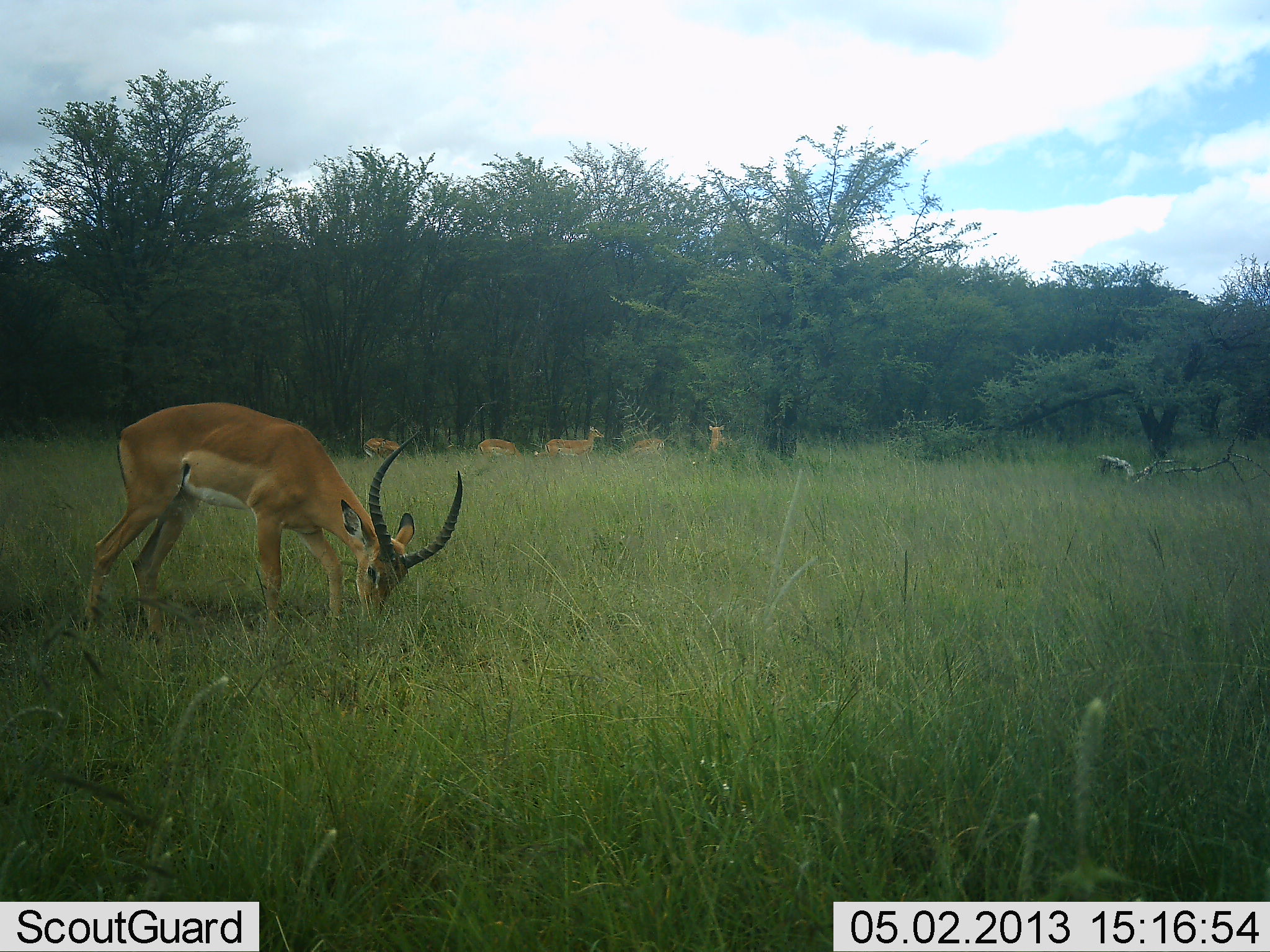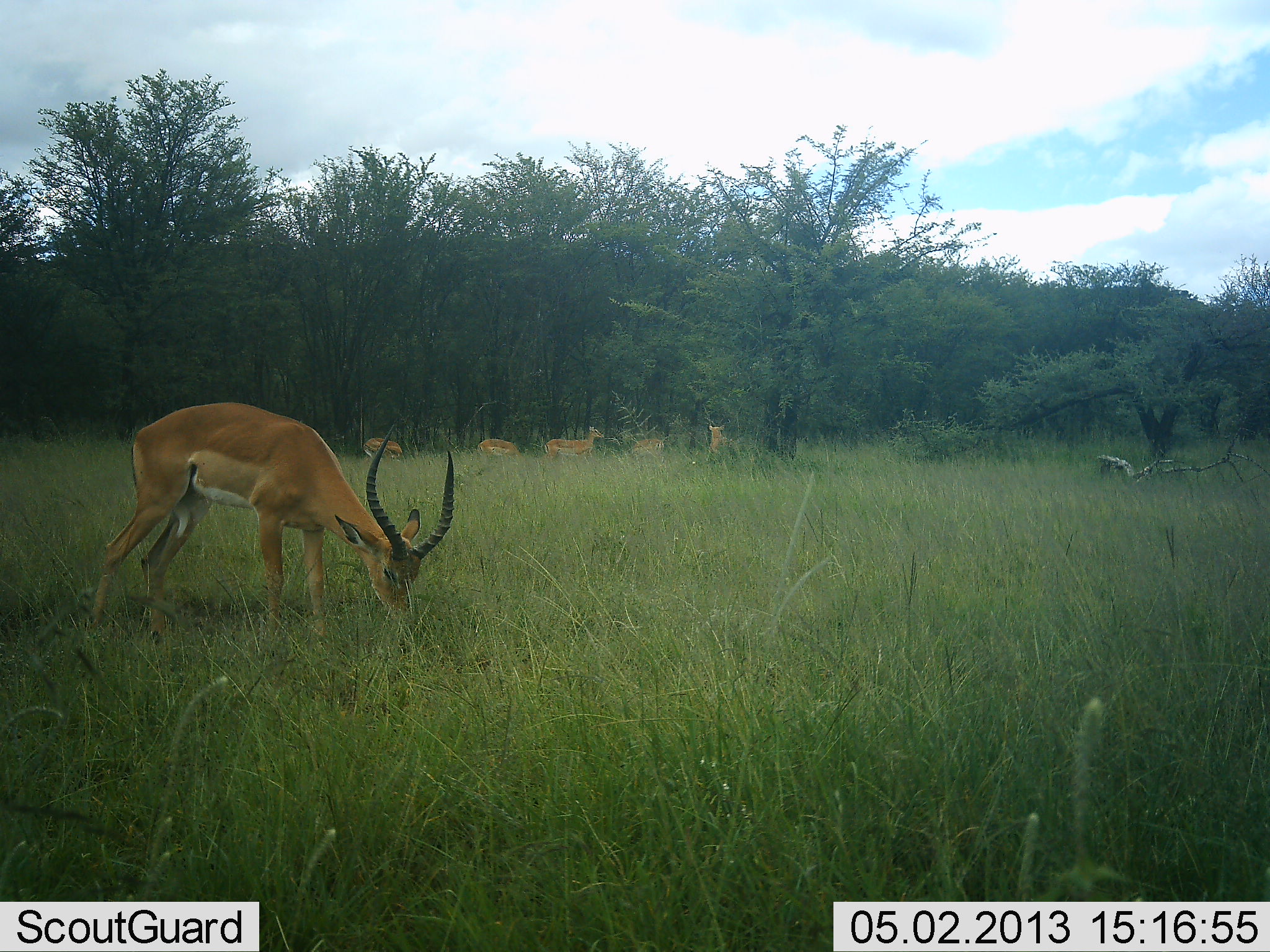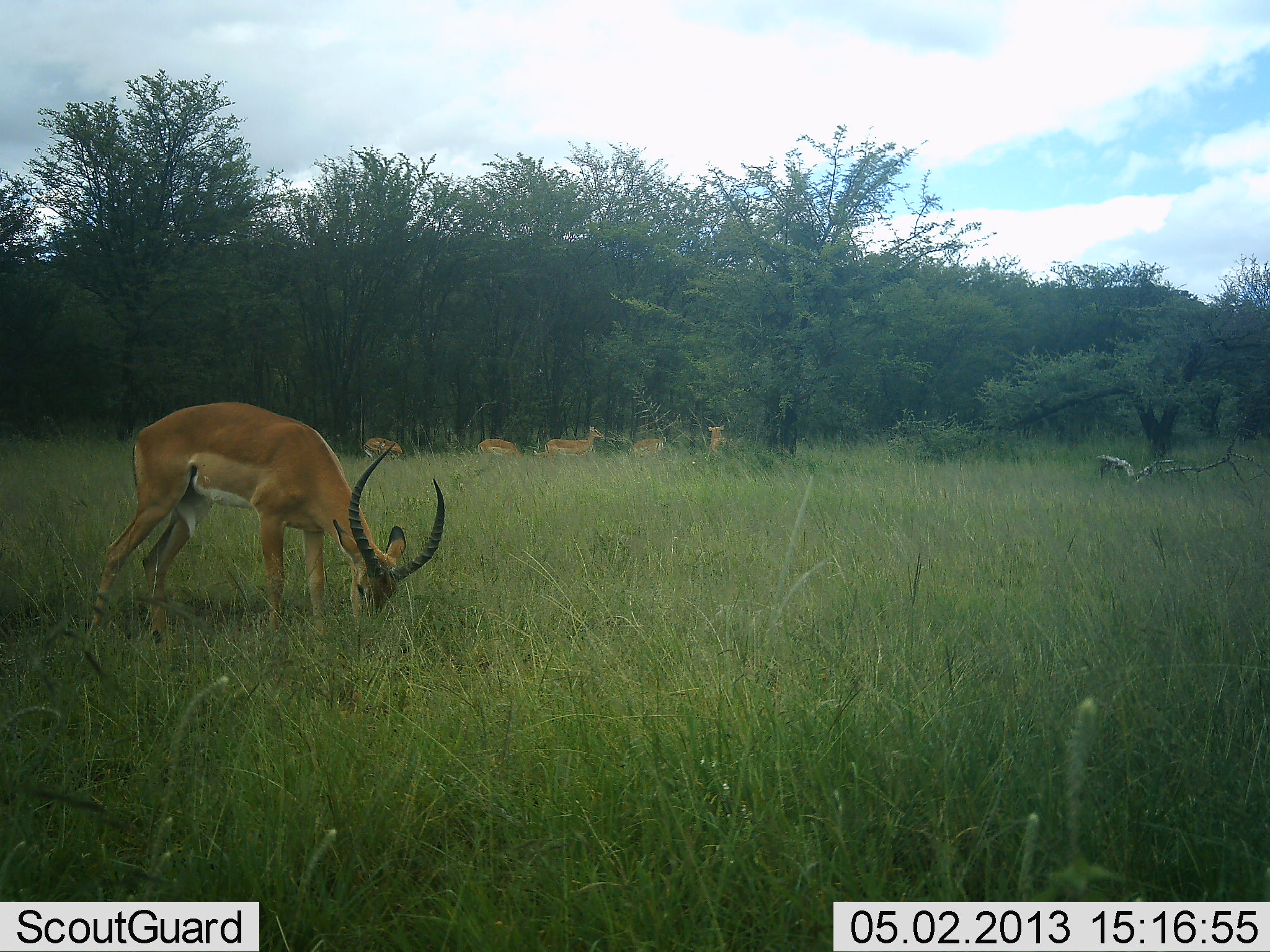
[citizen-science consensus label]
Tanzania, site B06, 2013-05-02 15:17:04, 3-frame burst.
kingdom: Animalia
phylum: Chordata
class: Mammalia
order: Artiodactyla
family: Bovidae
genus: Aepyceros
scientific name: Aepyceros melampus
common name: impala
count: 6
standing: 80%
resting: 20%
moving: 10%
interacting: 10%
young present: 0%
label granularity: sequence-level